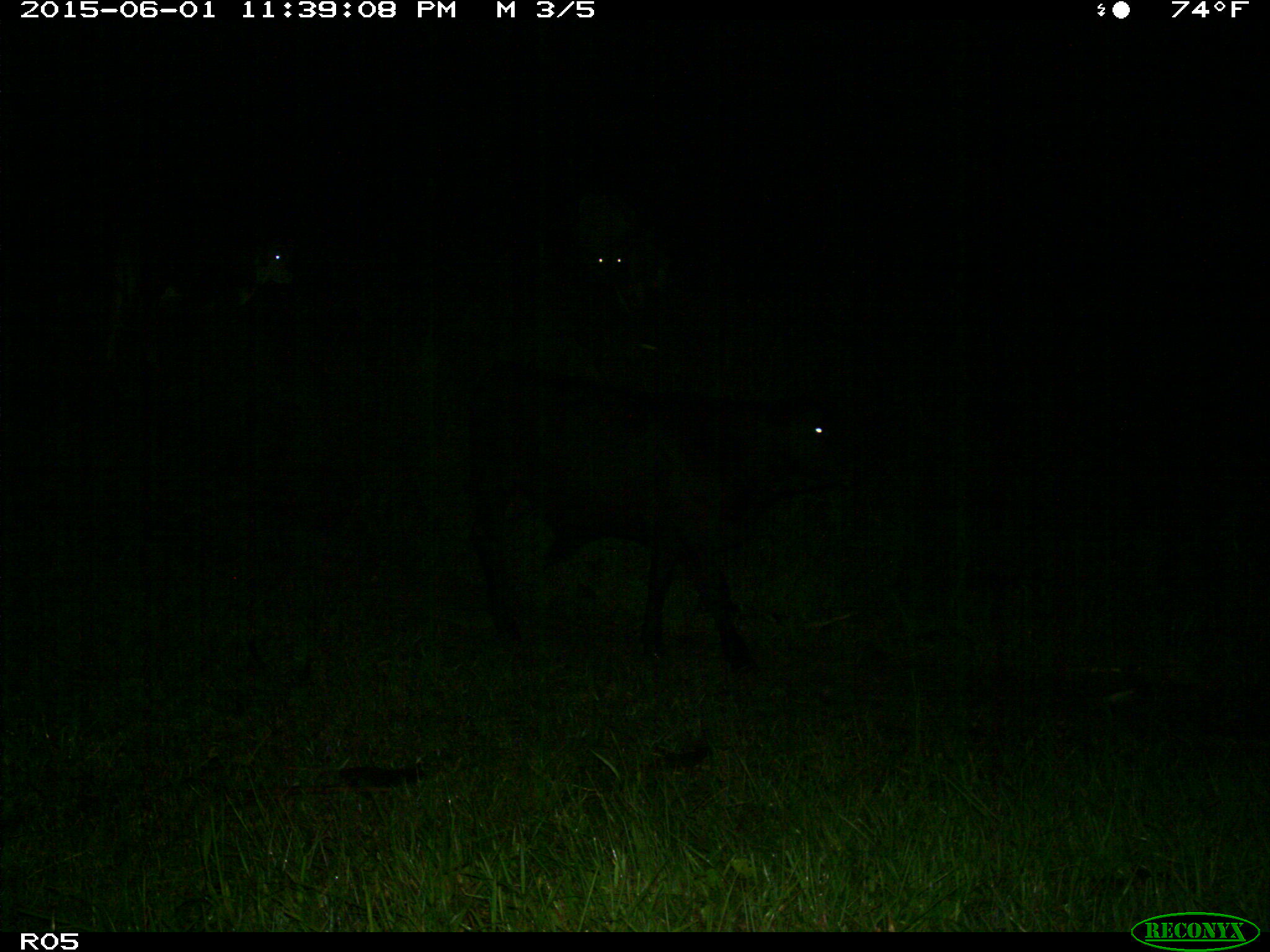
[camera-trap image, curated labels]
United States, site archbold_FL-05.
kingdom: Animalia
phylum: Chordata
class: Mammalia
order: Artiodactyla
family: Bovidae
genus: Bos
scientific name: Bos taurus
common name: domestic cow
Bos taurus (domestic cow).